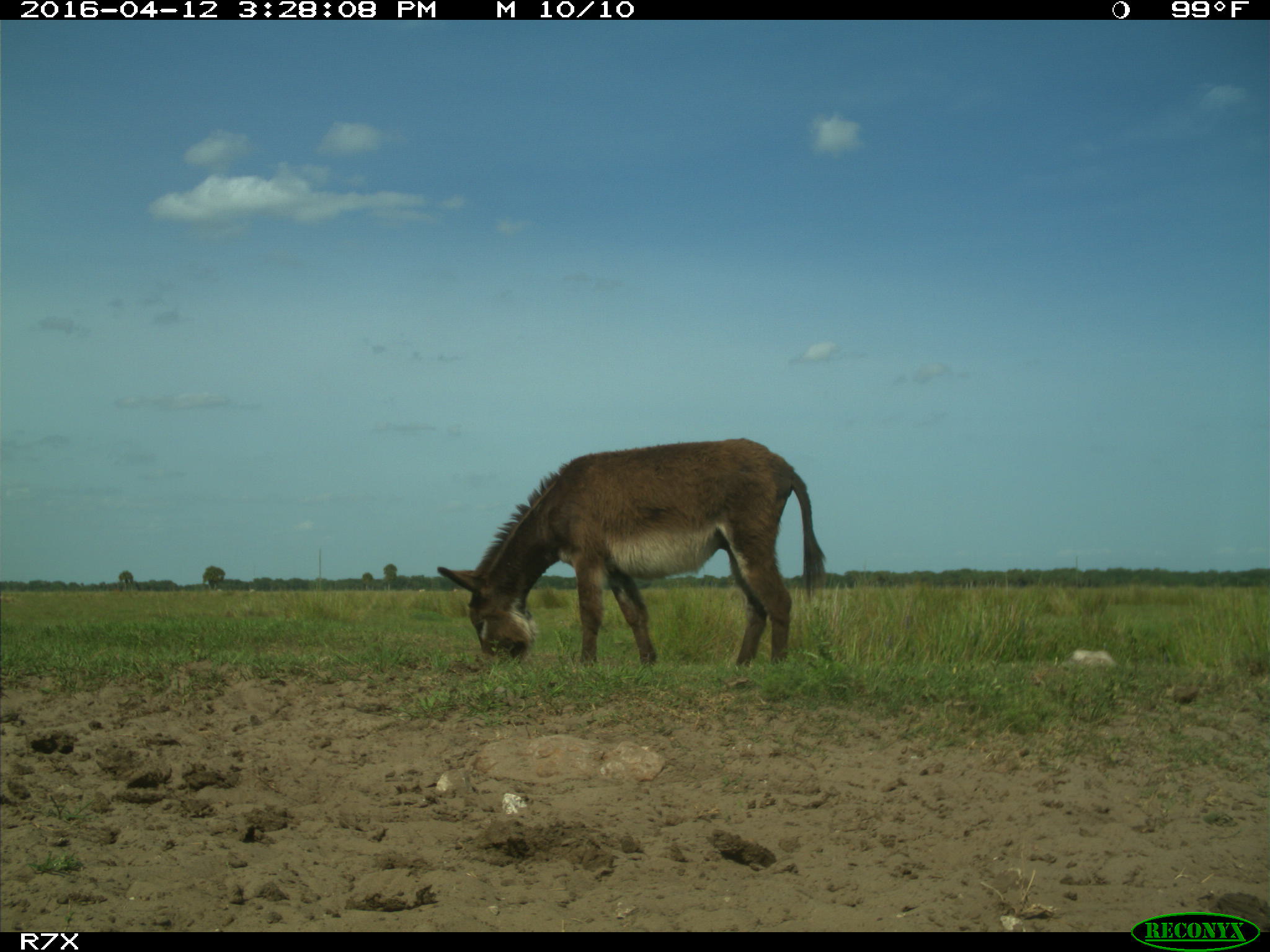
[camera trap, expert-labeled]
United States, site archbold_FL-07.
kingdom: Animalia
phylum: Chordata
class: Mammalia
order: Artiodactyla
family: Bovidae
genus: Bos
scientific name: Bos taurus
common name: domestic cow